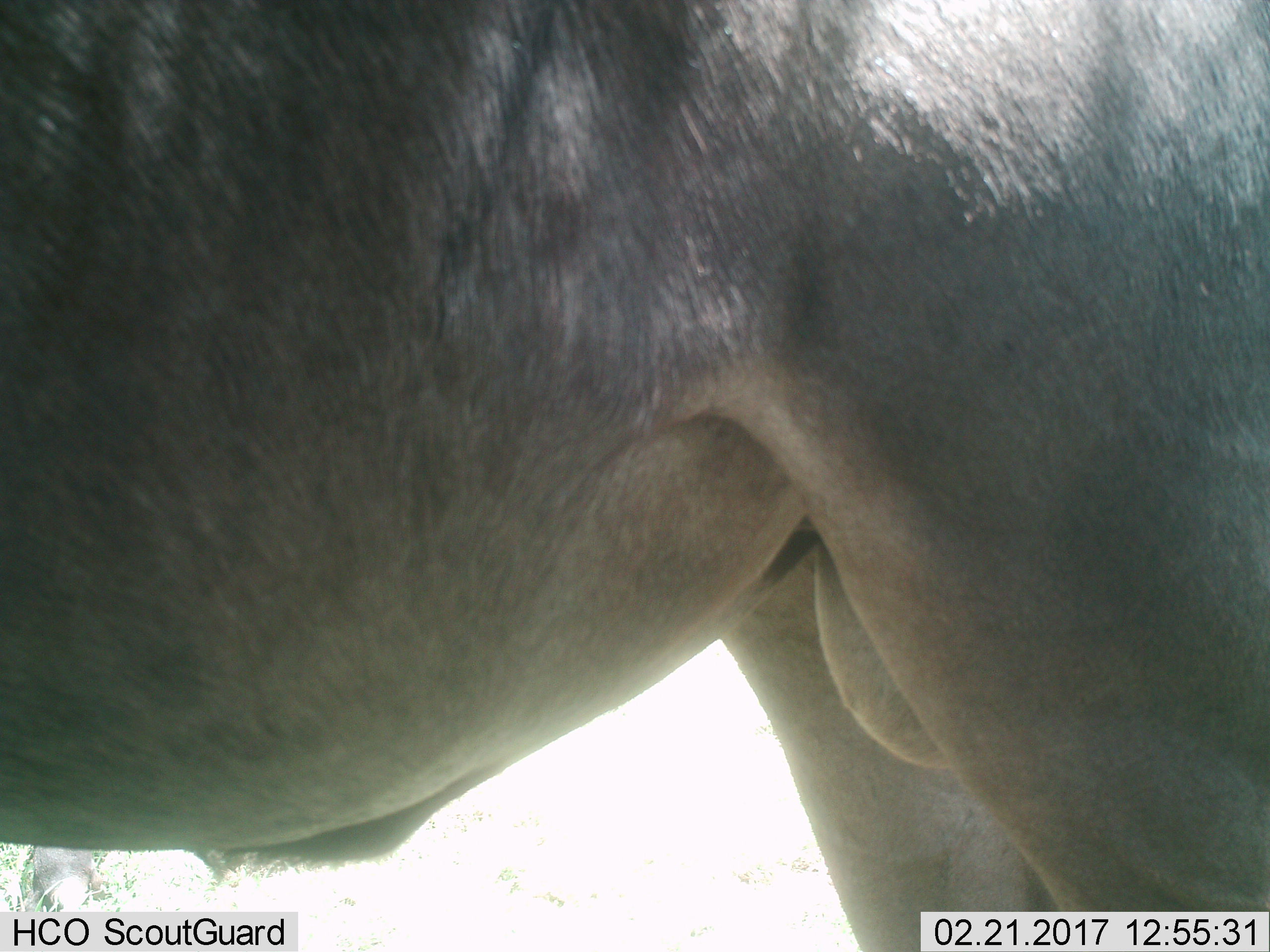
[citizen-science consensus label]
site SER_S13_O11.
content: unidentified animal